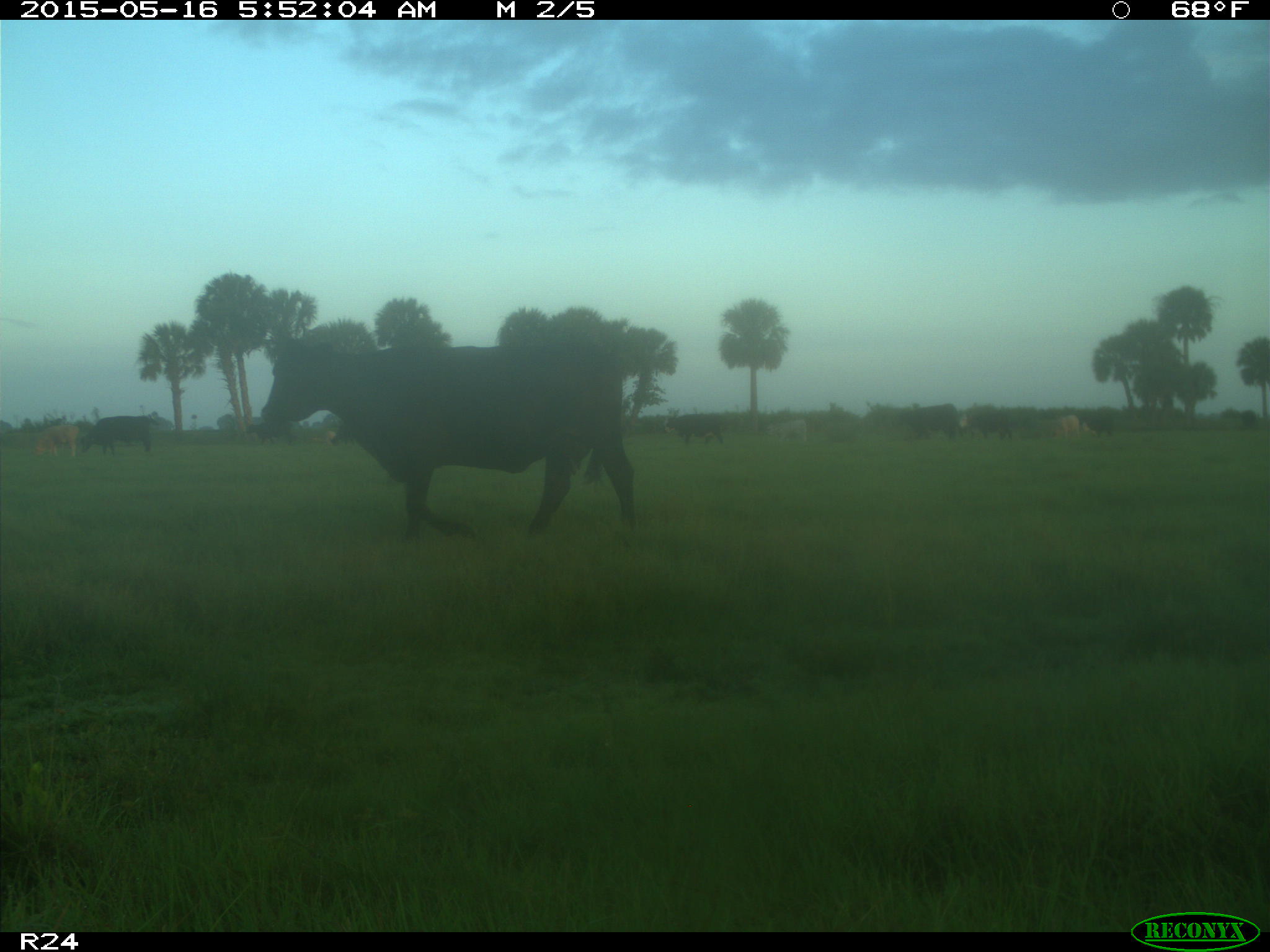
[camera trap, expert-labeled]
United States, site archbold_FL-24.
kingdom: Animalia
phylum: Chordata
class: Mammalia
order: Artiodactyla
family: Bovidae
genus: Bos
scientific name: Bos taurus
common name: domestic cow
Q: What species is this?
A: Bos taurus (domestic cow).